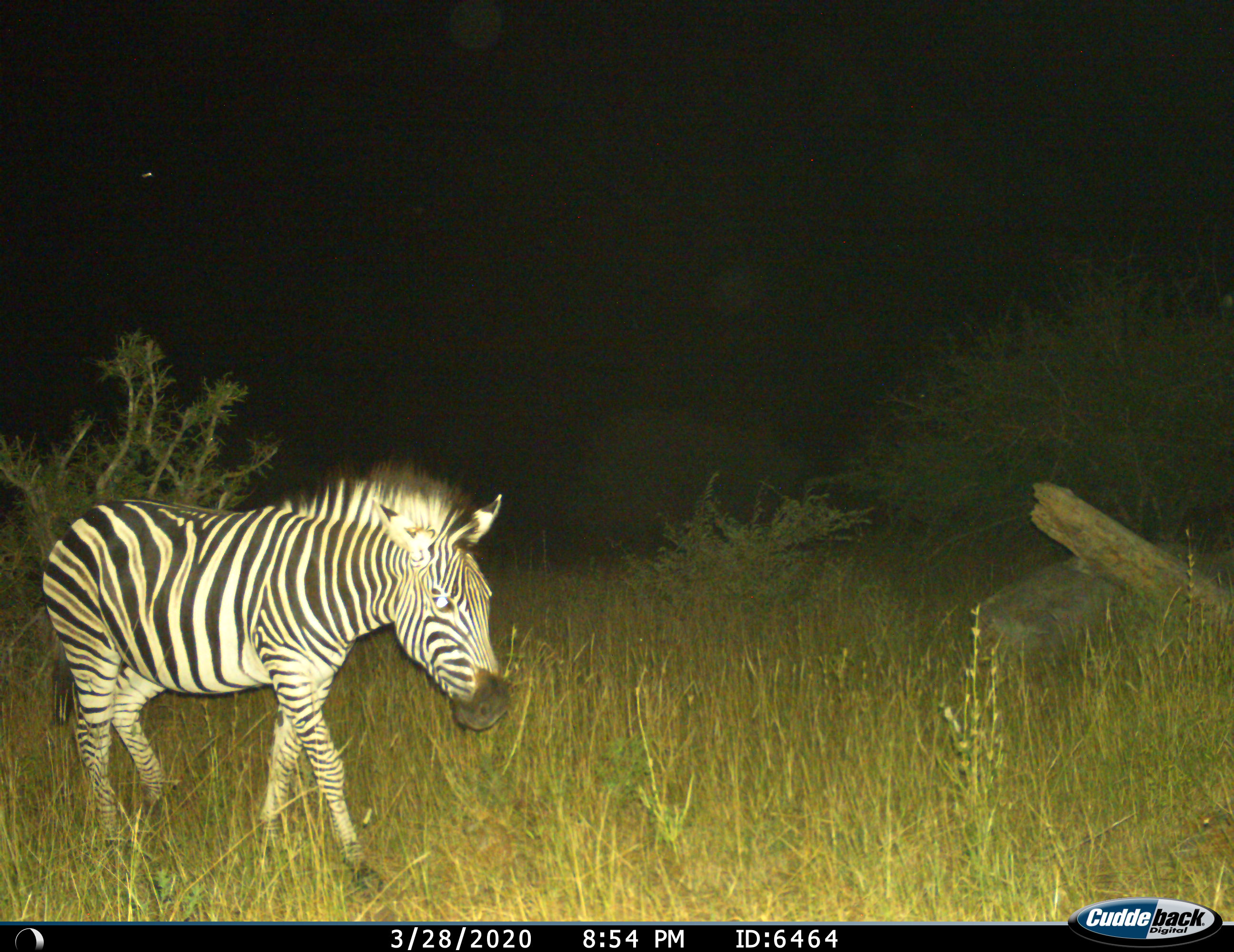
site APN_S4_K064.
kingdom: Animalia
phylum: Chordata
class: Mammalia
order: Perissodactyla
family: Equidae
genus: Equus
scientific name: Equus quagga burchellii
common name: burchell's zebra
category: zebraburchells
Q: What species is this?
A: Zebraburchells (burchell's zebra) (Equus quagga burchellii).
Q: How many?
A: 1.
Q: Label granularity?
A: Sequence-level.